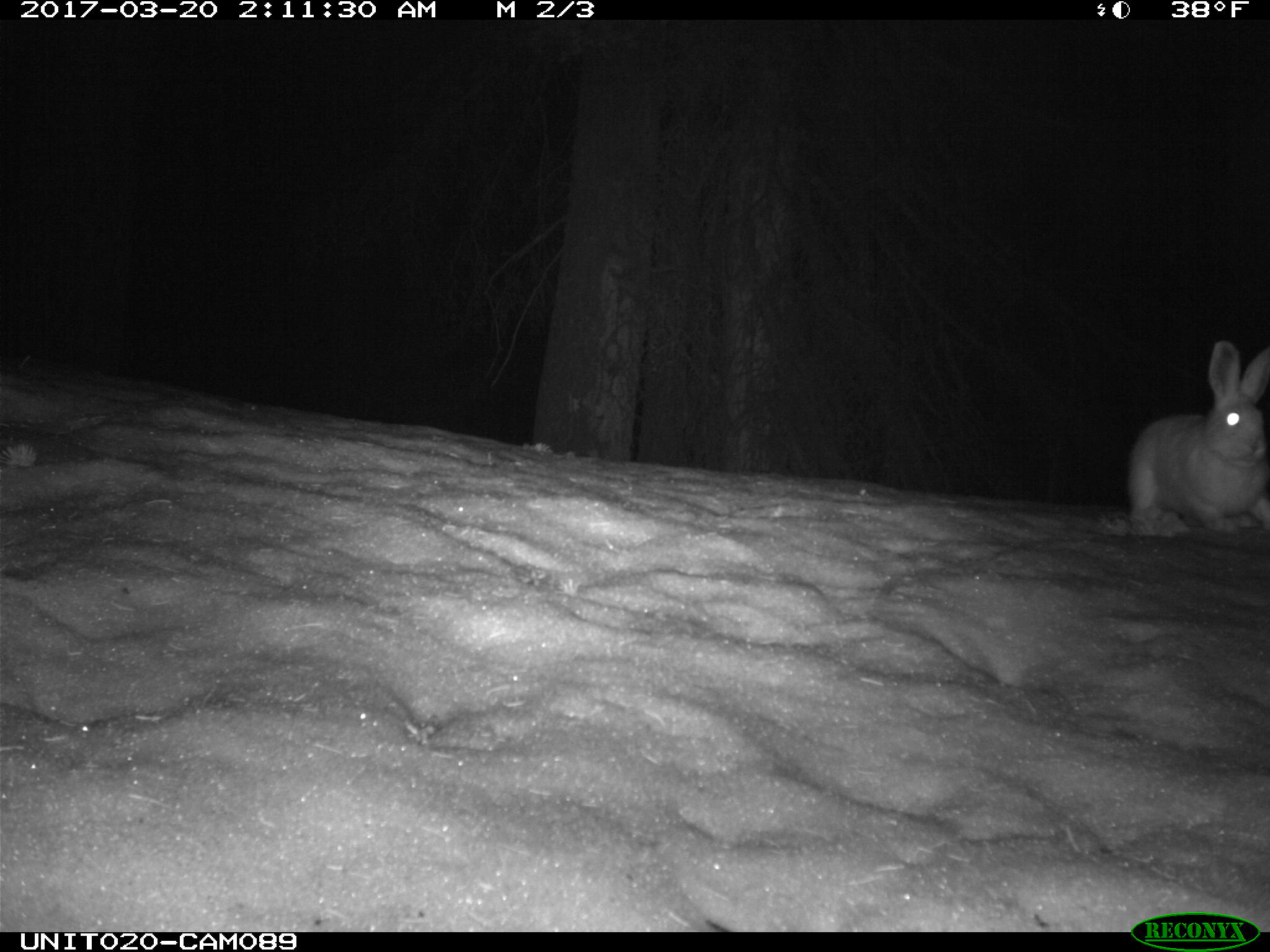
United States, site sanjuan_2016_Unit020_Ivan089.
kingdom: Animalia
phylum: Chordata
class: Mammalia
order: Lagomorpha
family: Leporidae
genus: Lepus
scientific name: Lepus americanus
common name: snowshoe hare